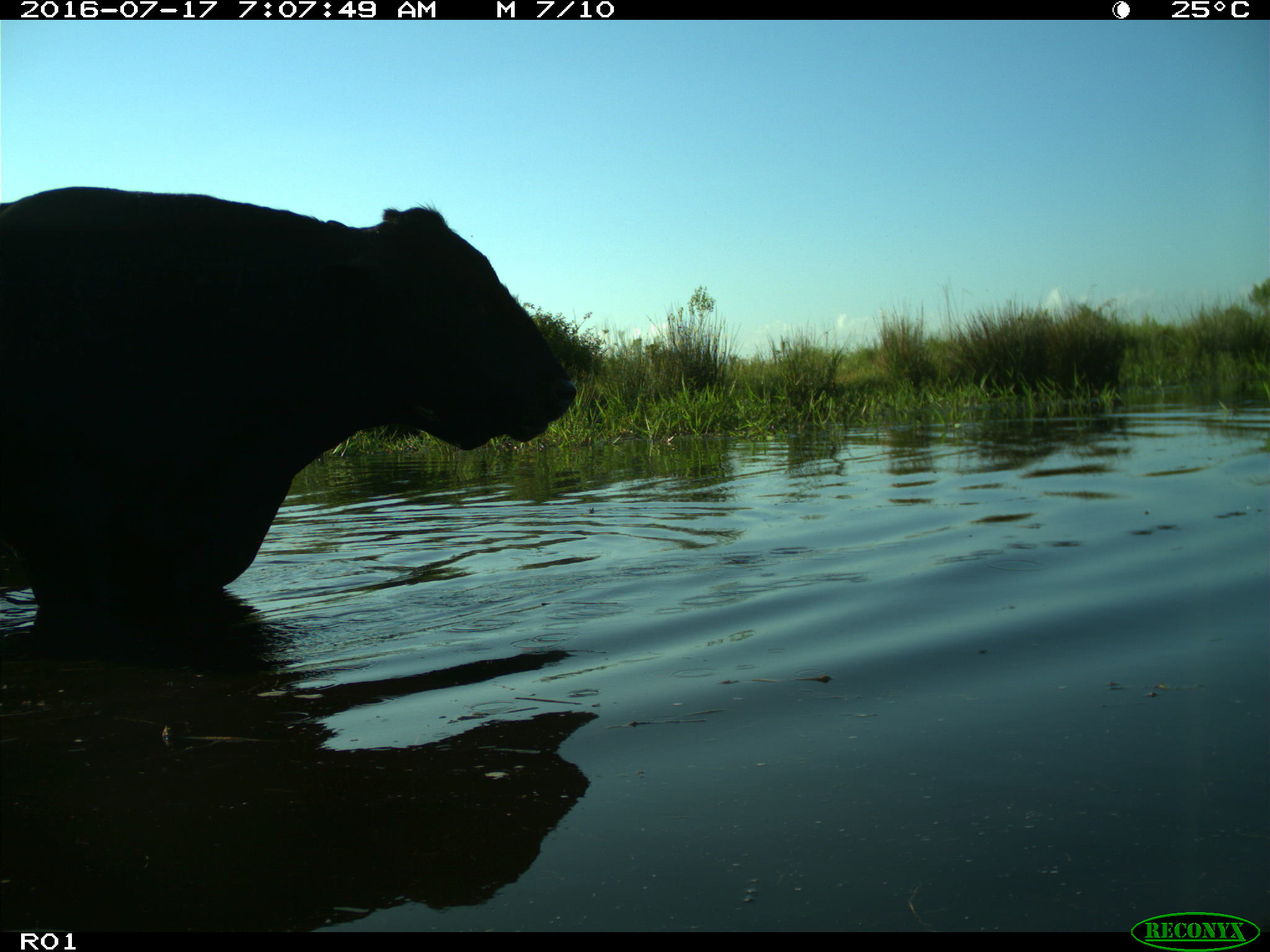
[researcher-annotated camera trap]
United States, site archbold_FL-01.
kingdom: Animalia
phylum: Chordata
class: Mammalia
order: Artiodactyla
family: Bovidae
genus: Bos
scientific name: Bos taurus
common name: domestic cow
Bos taurus (domestic cow).